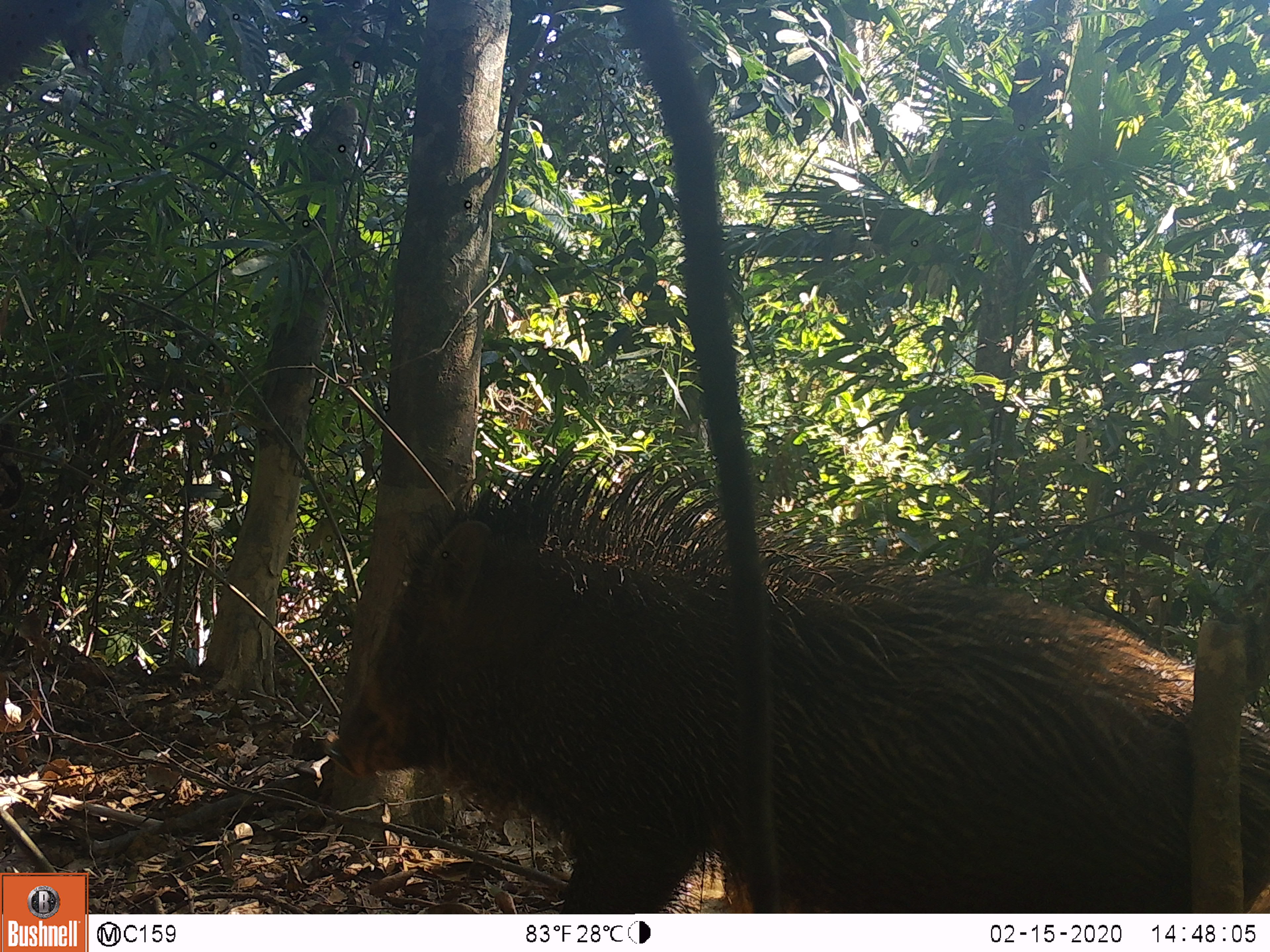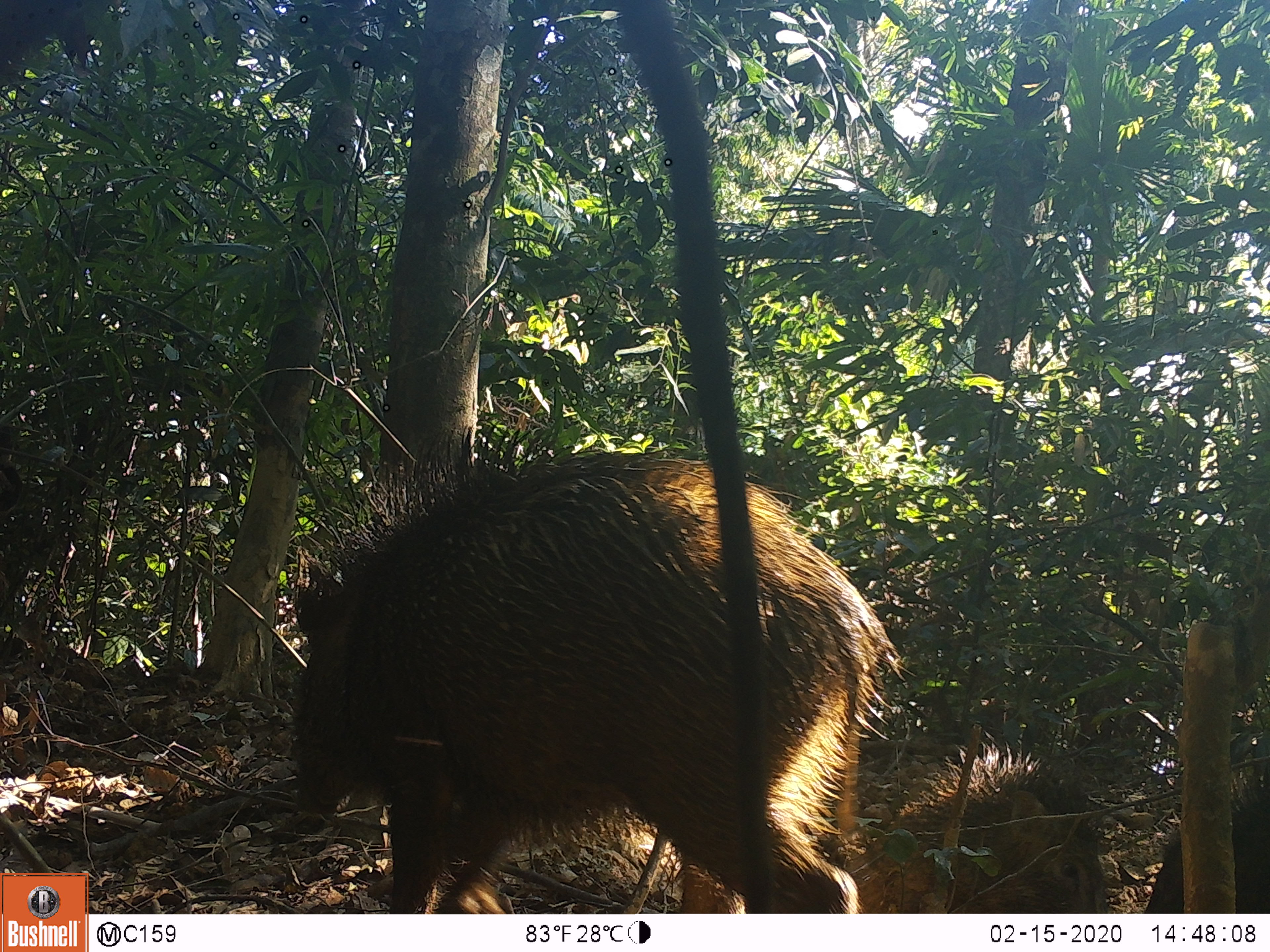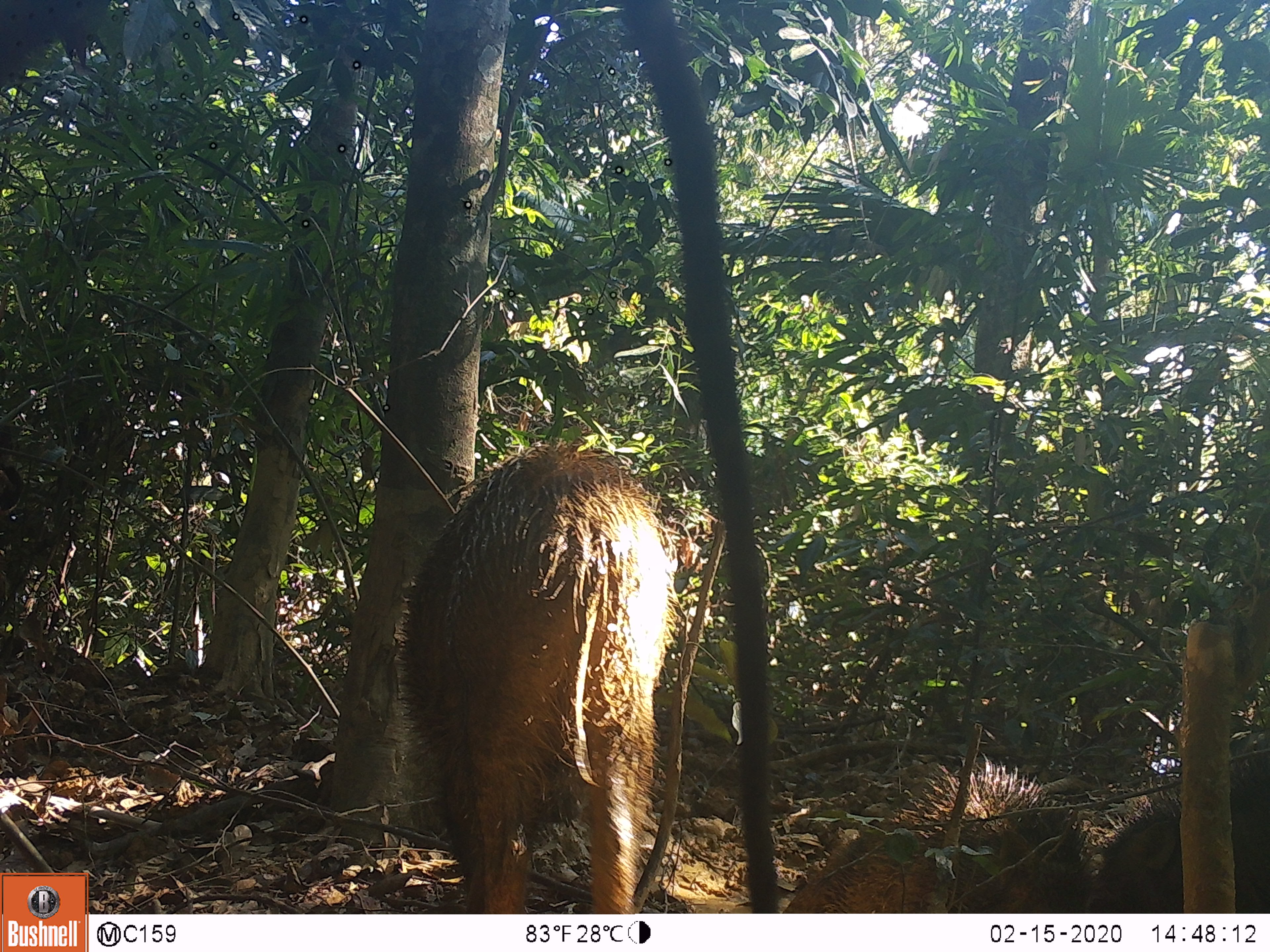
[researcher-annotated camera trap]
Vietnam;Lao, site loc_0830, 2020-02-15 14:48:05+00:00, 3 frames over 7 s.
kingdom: Animalia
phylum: Chordata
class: Mammalia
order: Artiodactyla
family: Suidae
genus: Sus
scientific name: Sus scrofa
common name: eurasian wild pig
Eurasian wild pig (Sus scrofa). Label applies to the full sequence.